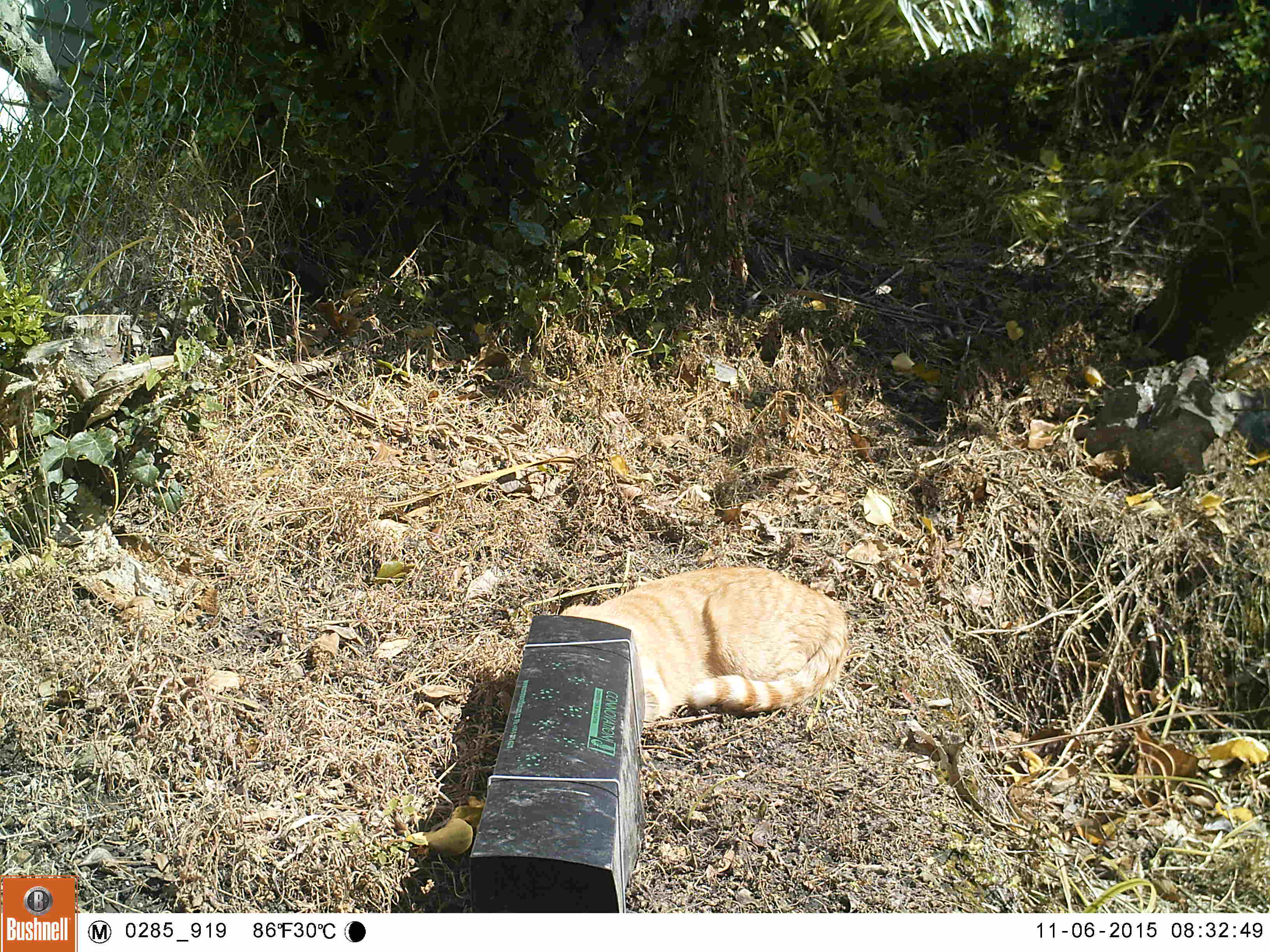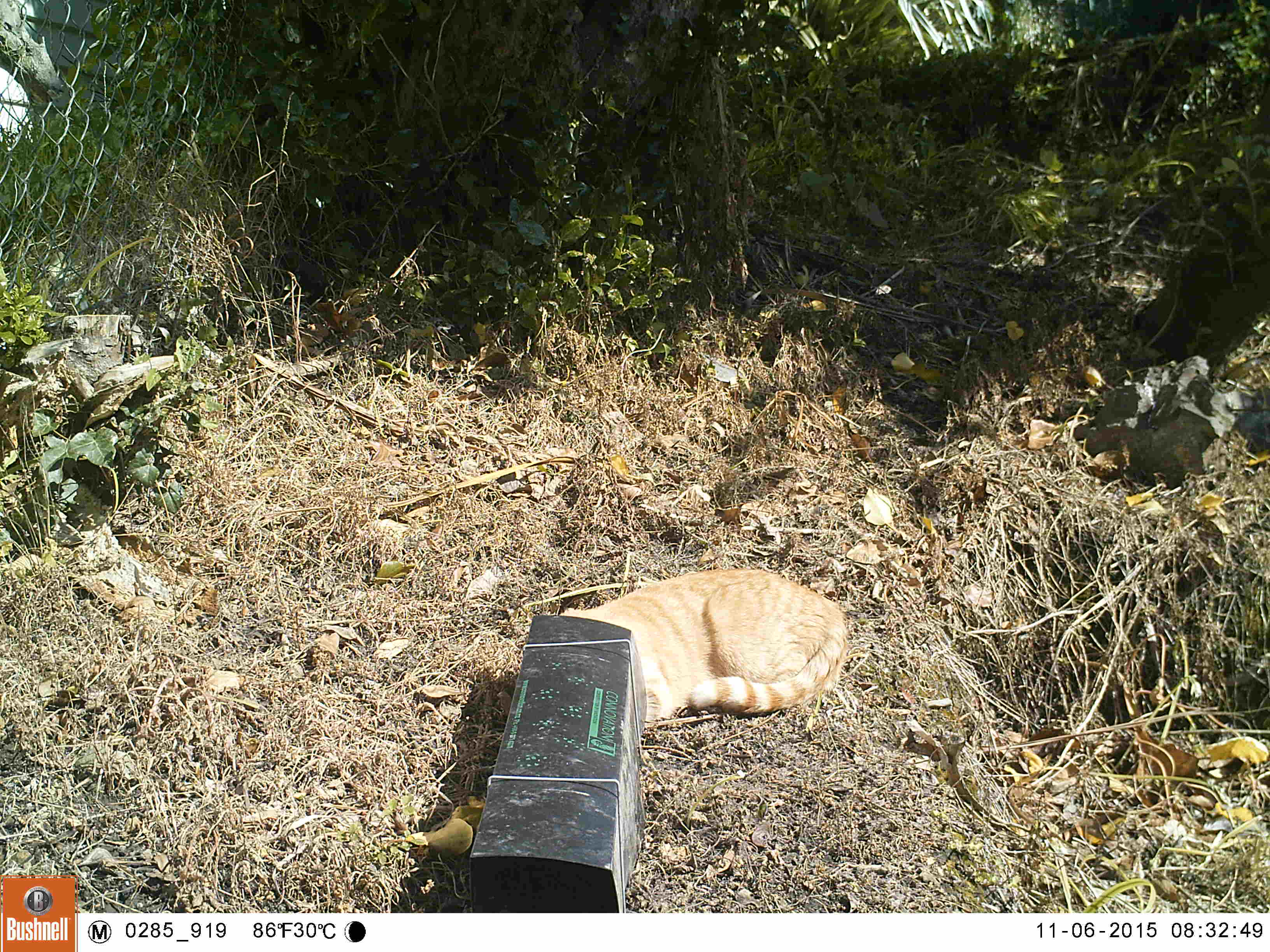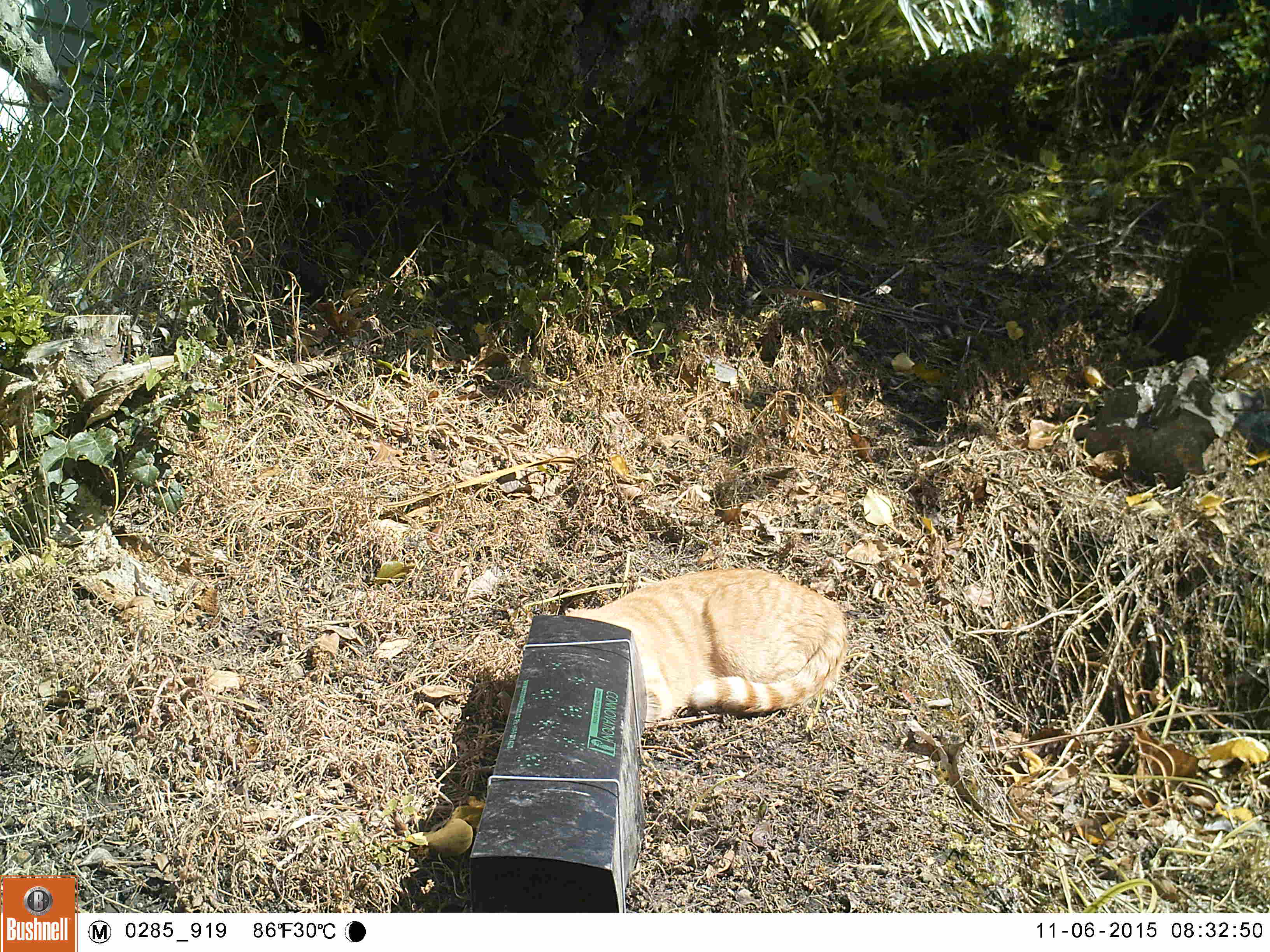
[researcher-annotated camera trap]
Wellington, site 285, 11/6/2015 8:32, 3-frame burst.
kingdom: Animalia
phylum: Chordata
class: Mammalia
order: Carnivora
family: Felidae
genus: Felis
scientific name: Felis catus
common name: cat